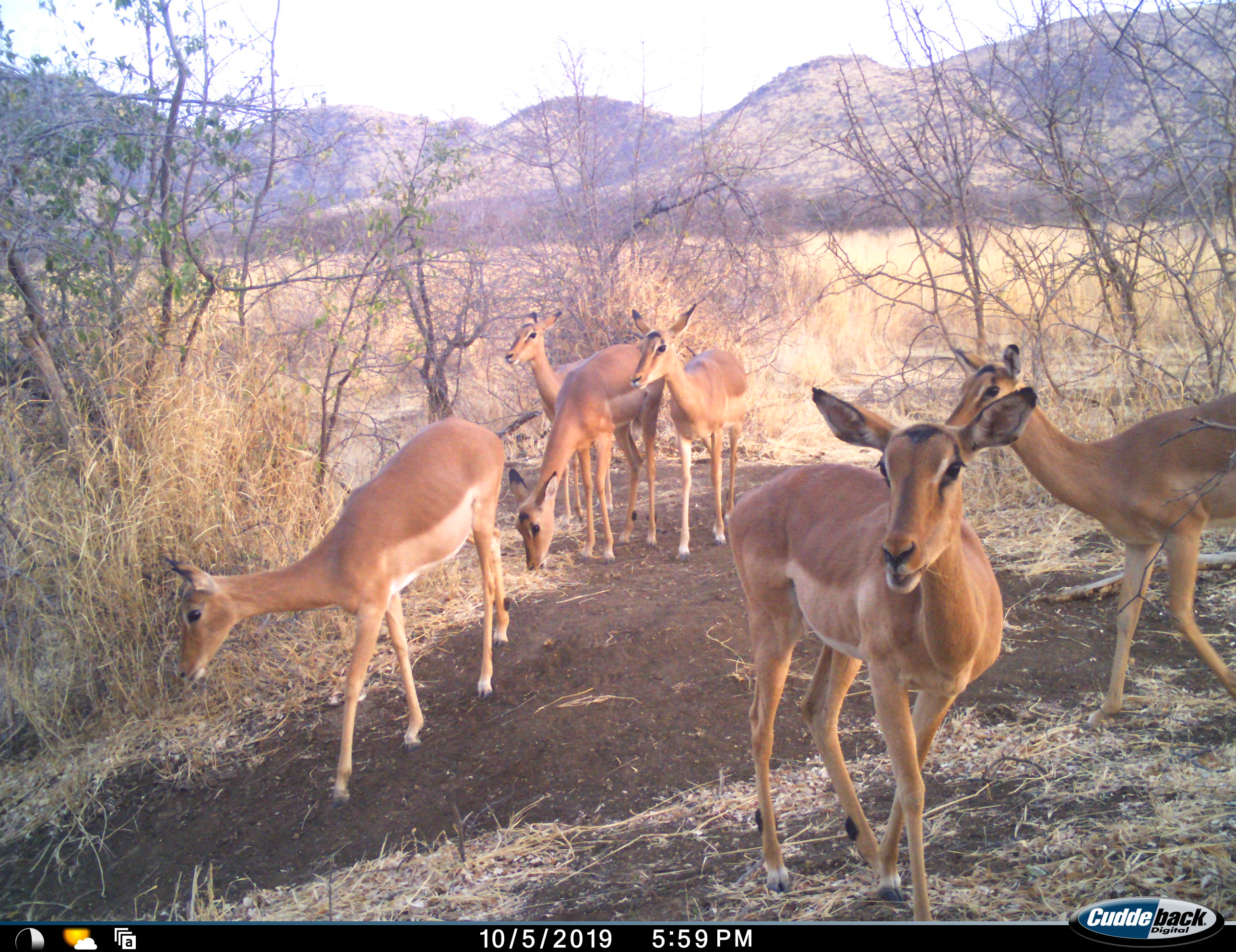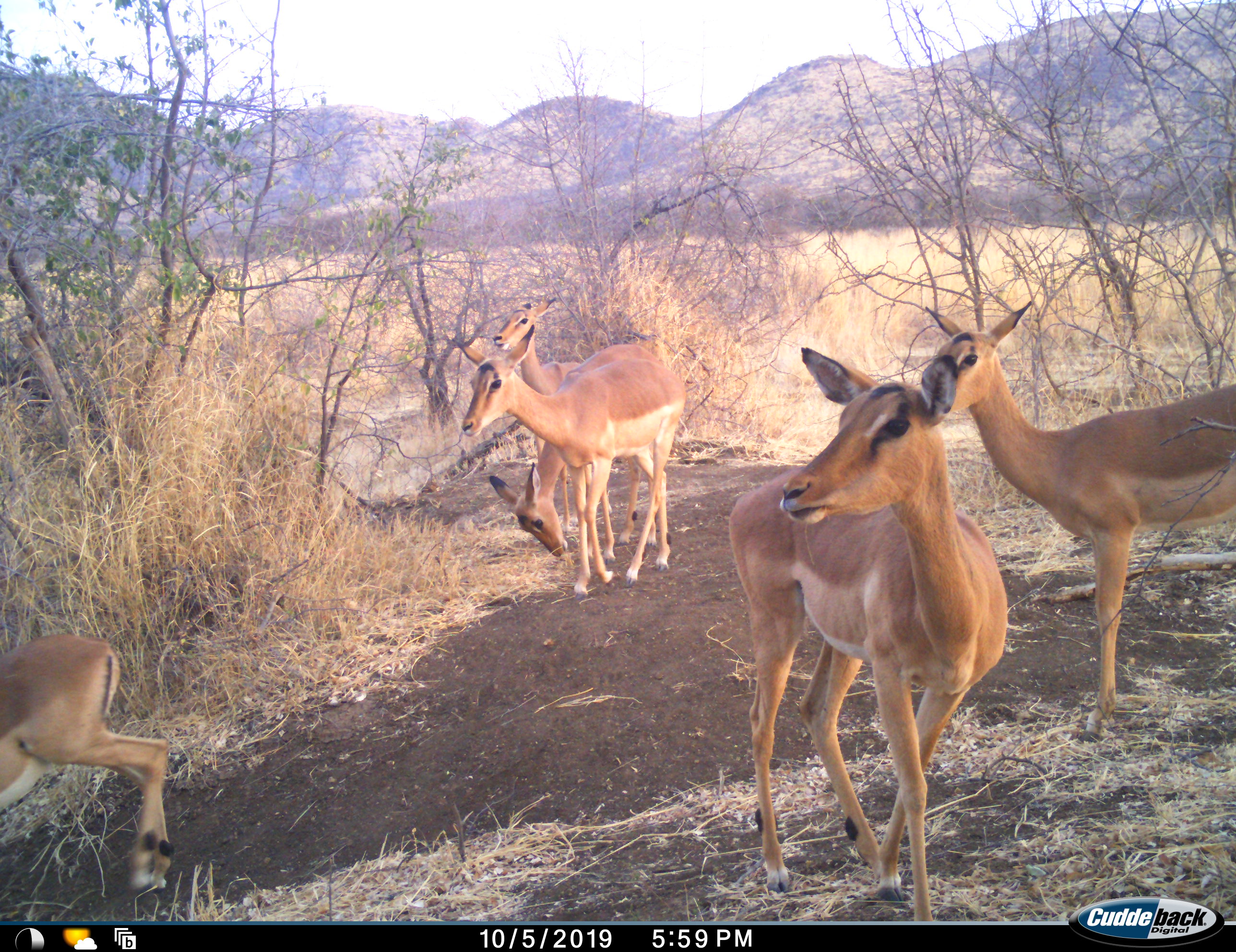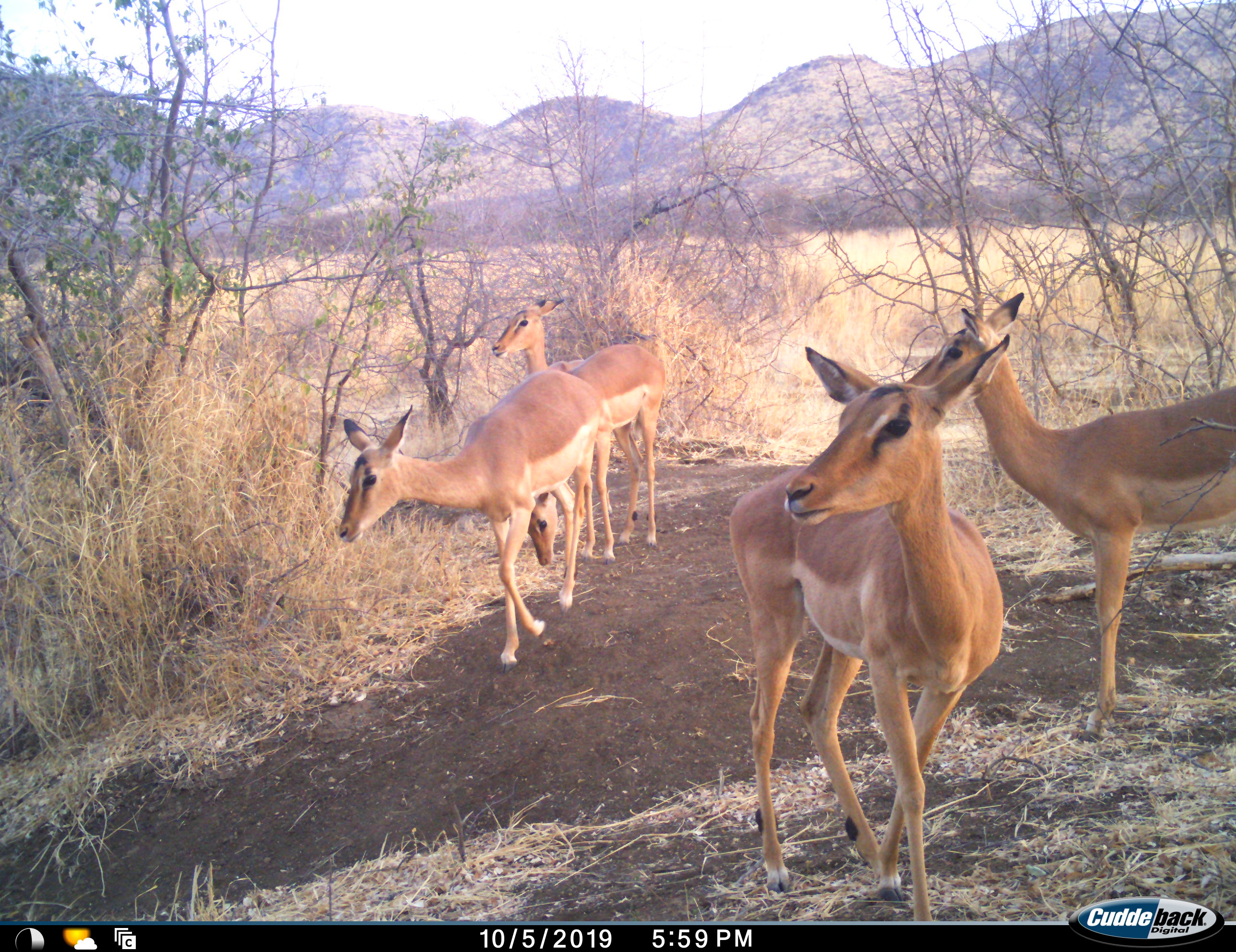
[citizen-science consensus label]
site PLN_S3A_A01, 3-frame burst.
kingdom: Animalia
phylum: Chordata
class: Mammalia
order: Artiodactyla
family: Bovidae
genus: Aepyceros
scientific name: Aepyceros melampus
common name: impala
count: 6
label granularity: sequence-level